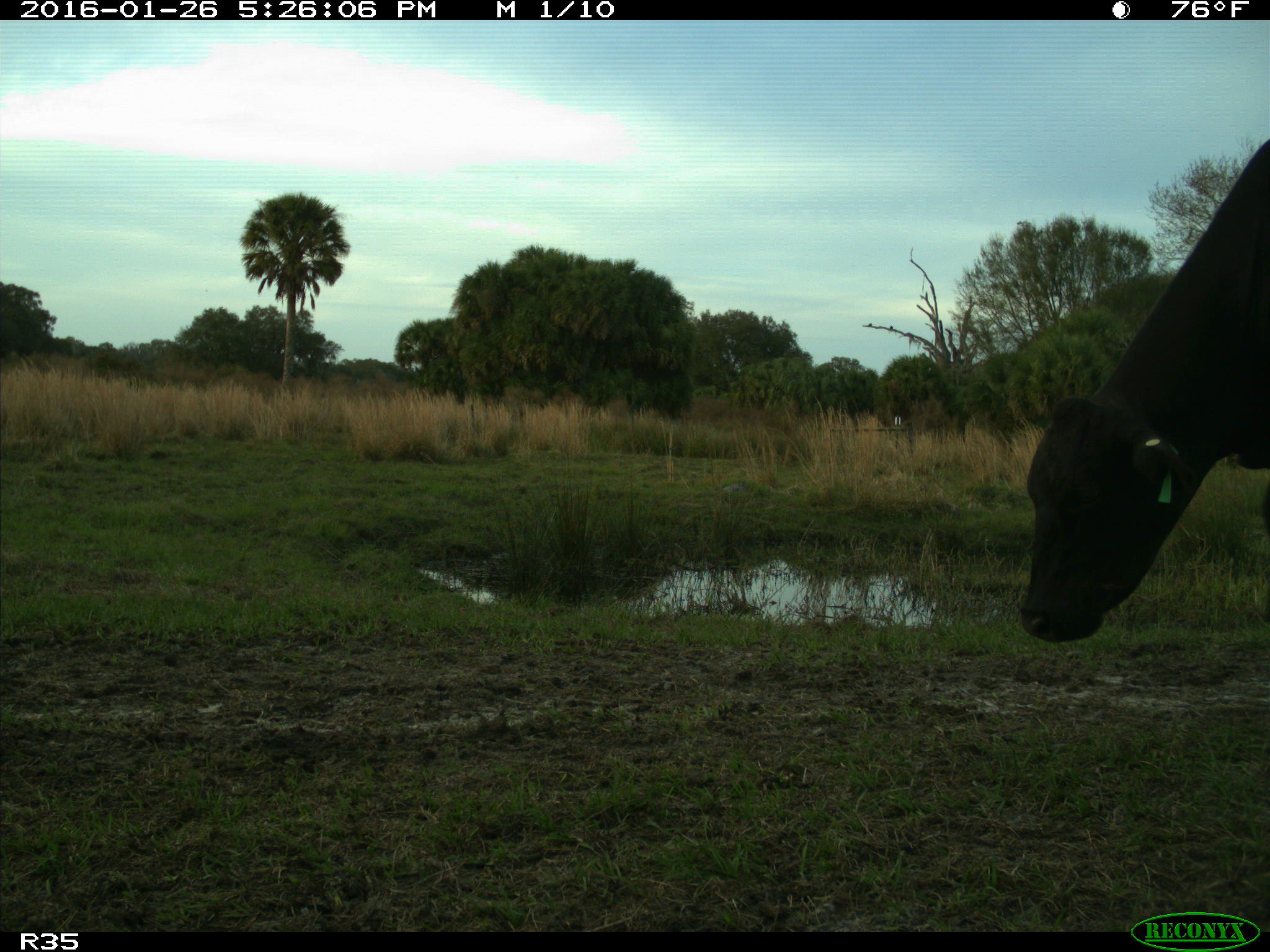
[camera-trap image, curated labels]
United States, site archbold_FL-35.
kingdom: Animalia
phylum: Chordata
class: Mammalia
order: Artiodactyla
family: Bovidae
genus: Bos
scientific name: Bos taurus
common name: domestic cow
Bos taurus (domestic cow).